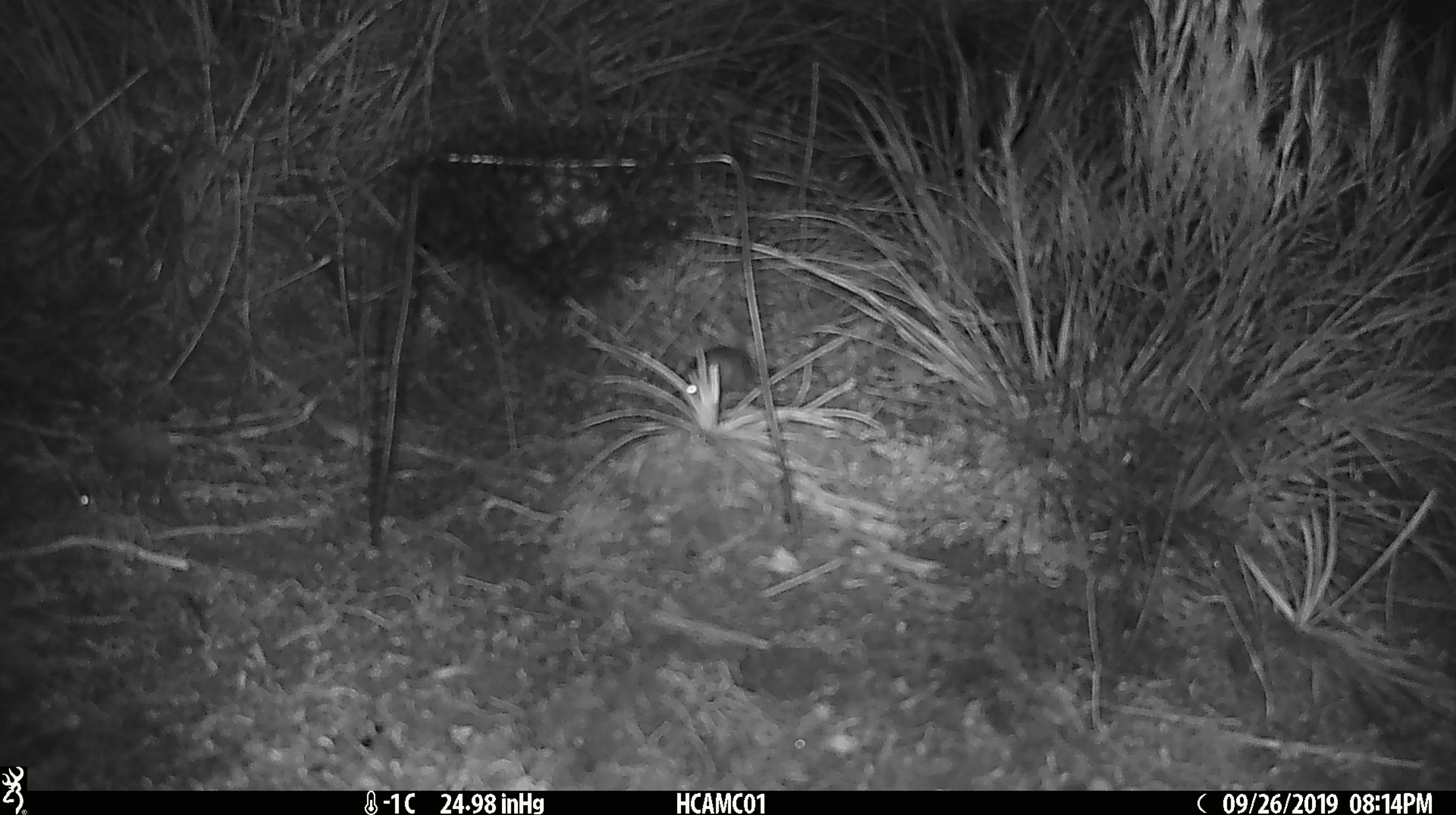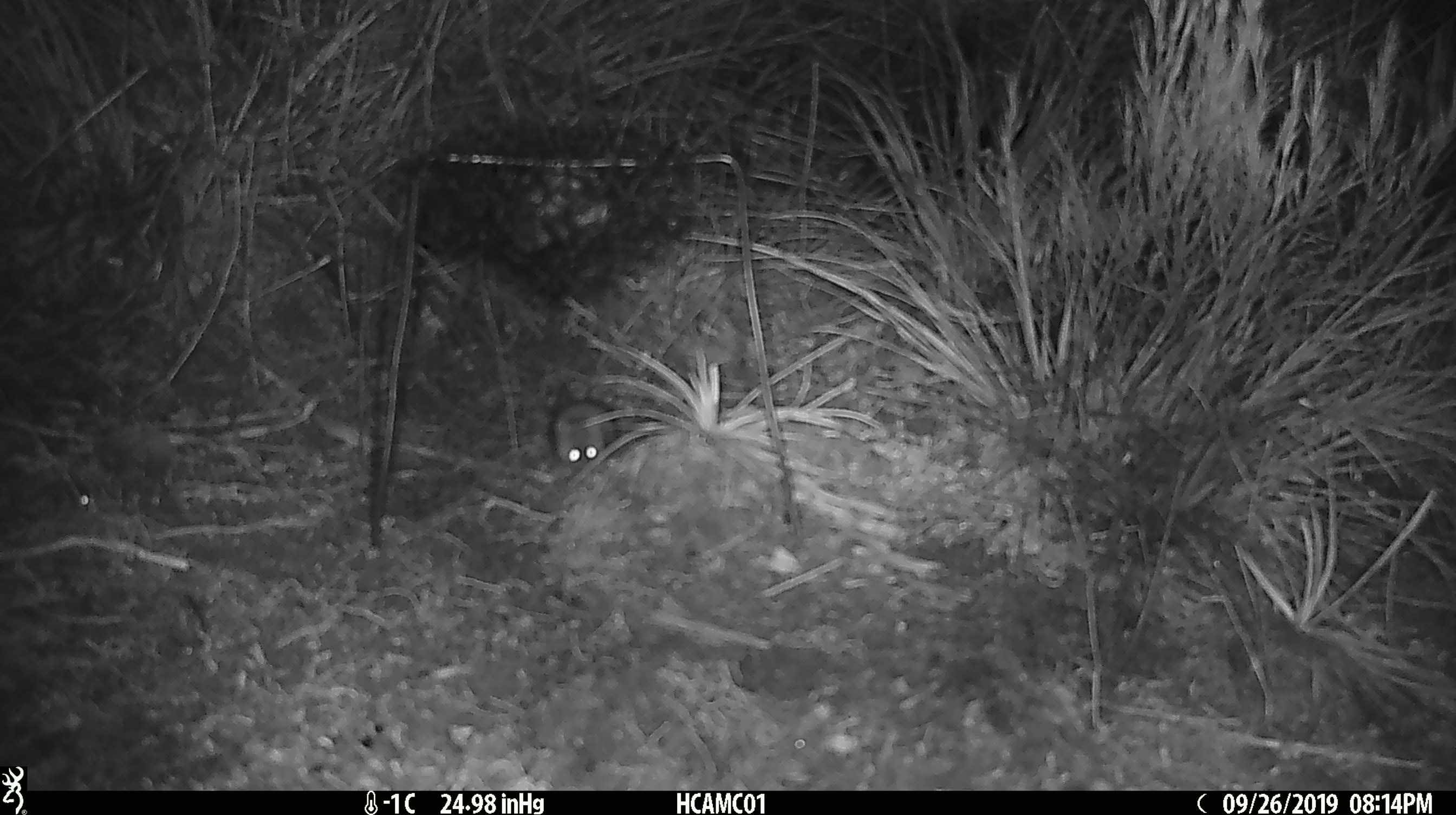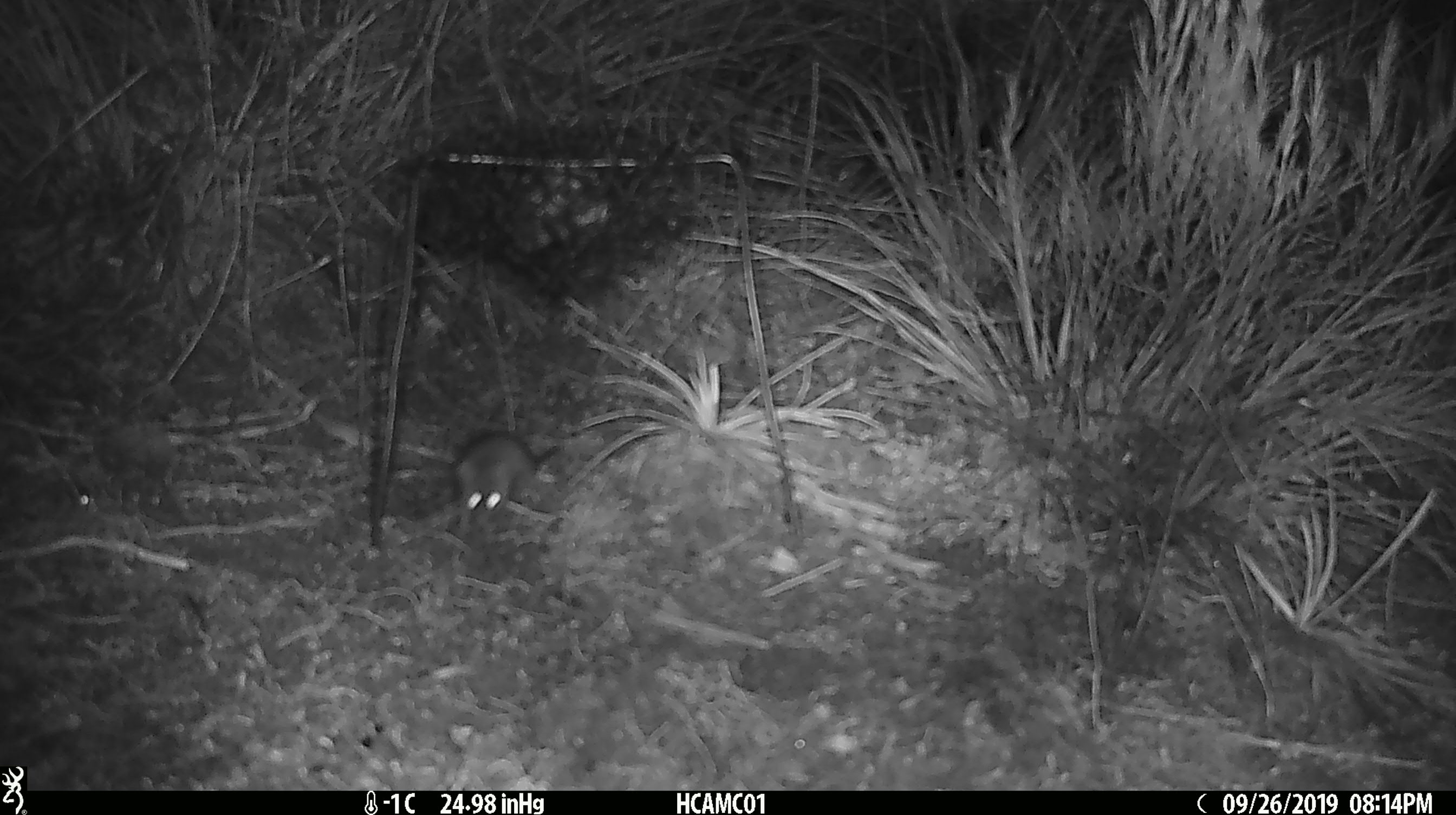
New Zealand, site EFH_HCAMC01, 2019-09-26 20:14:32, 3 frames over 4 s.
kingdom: Animalia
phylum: Chordata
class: Mammalia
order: Rodentia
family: Muridae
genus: Mus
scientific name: Mus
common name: mouse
Mouse (Mus).